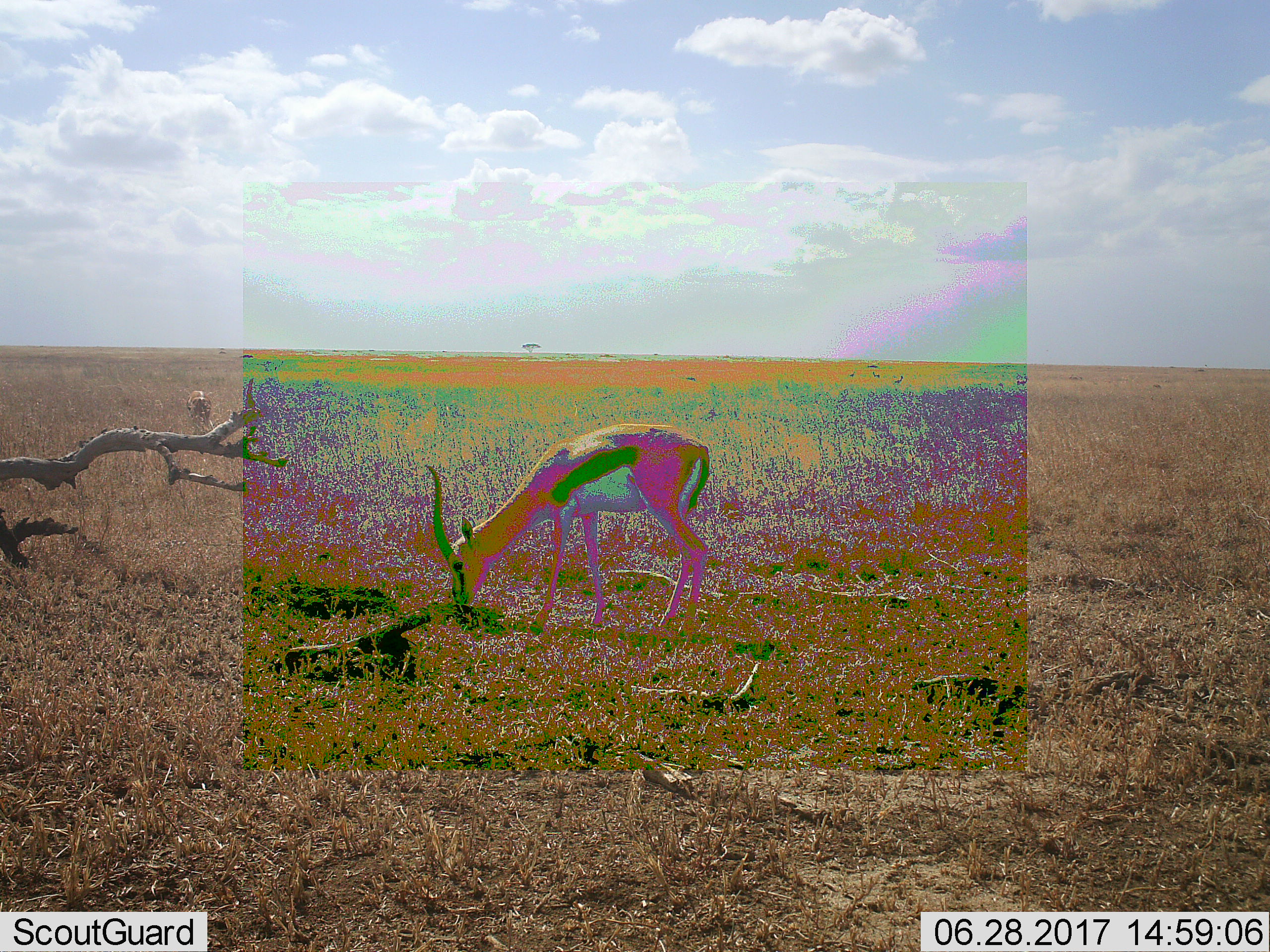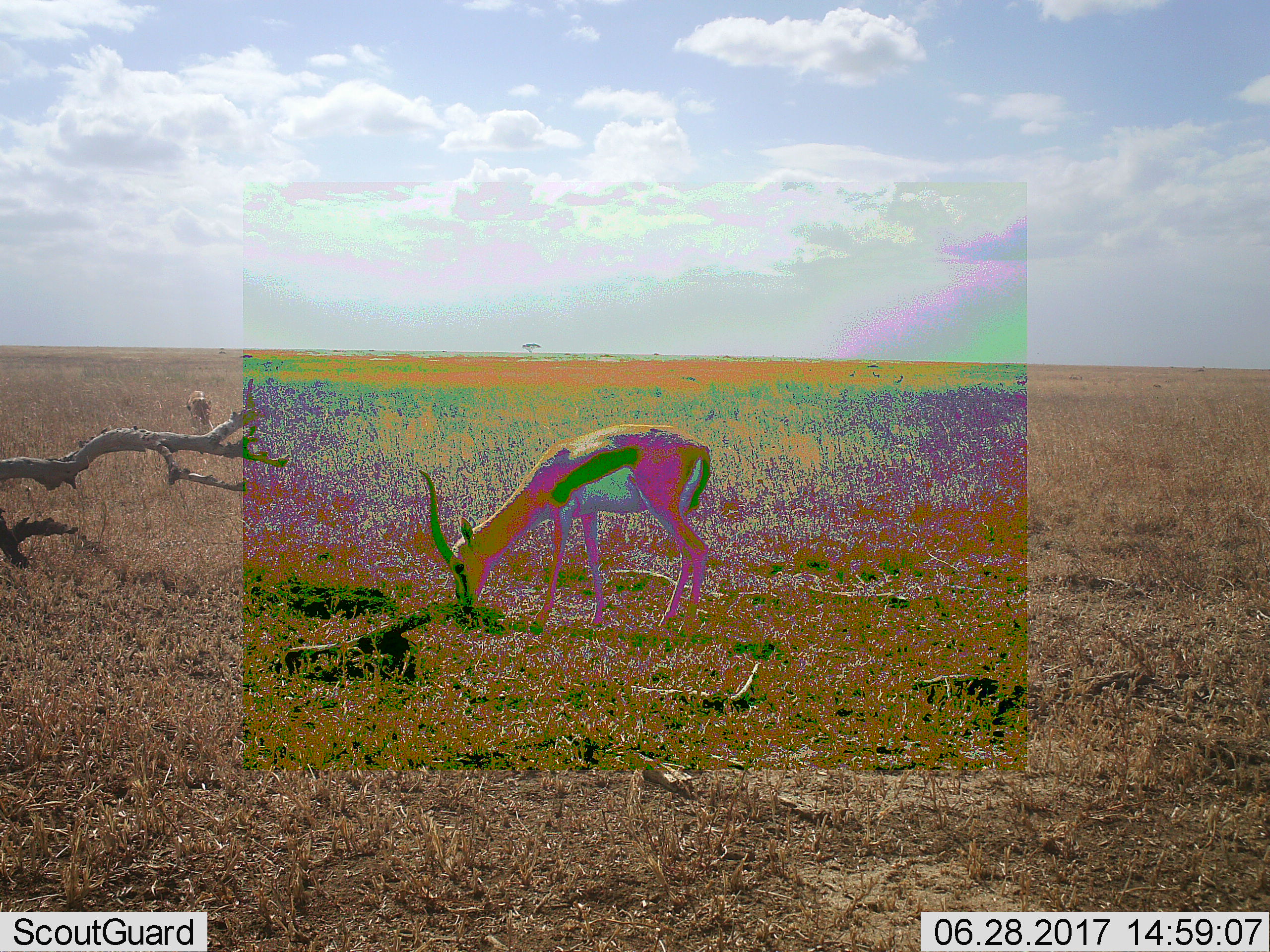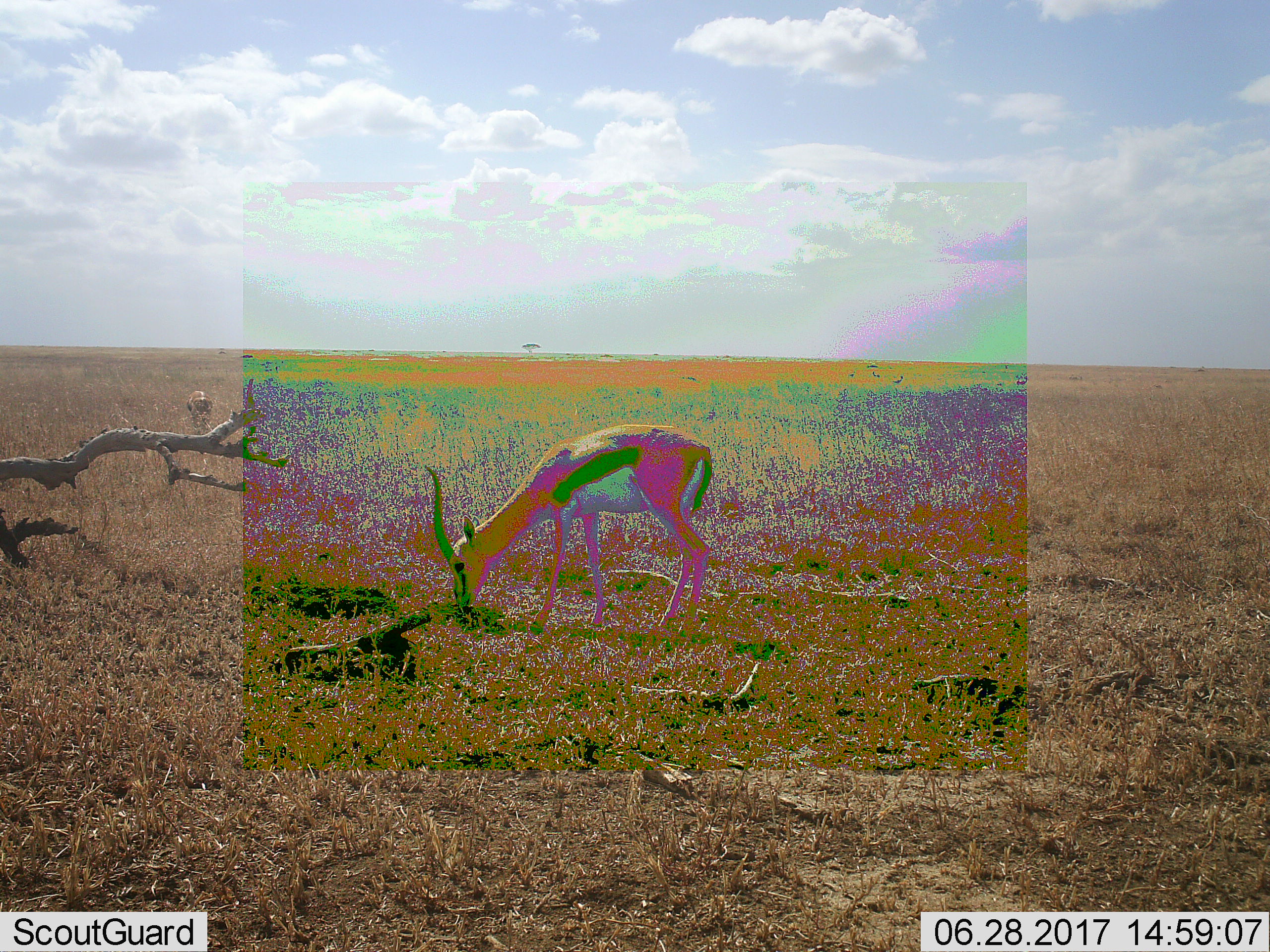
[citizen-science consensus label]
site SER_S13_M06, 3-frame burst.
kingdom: Animalia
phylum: Chordata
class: Mammalia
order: Artiodactyla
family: Bovidae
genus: Eudorcas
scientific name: Eudorcas thomsonii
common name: thomson's gazelle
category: gazellethomsons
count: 2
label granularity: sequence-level